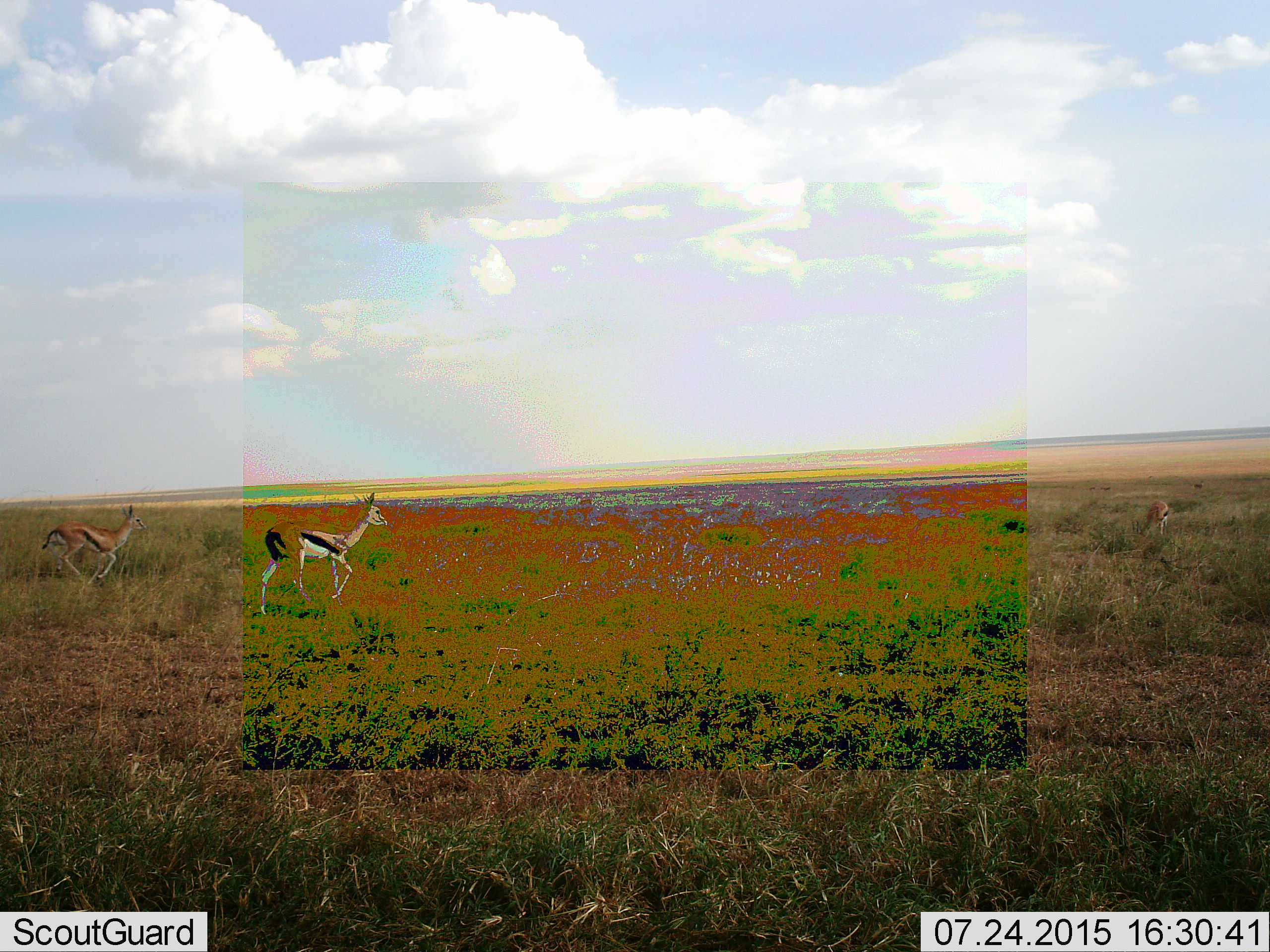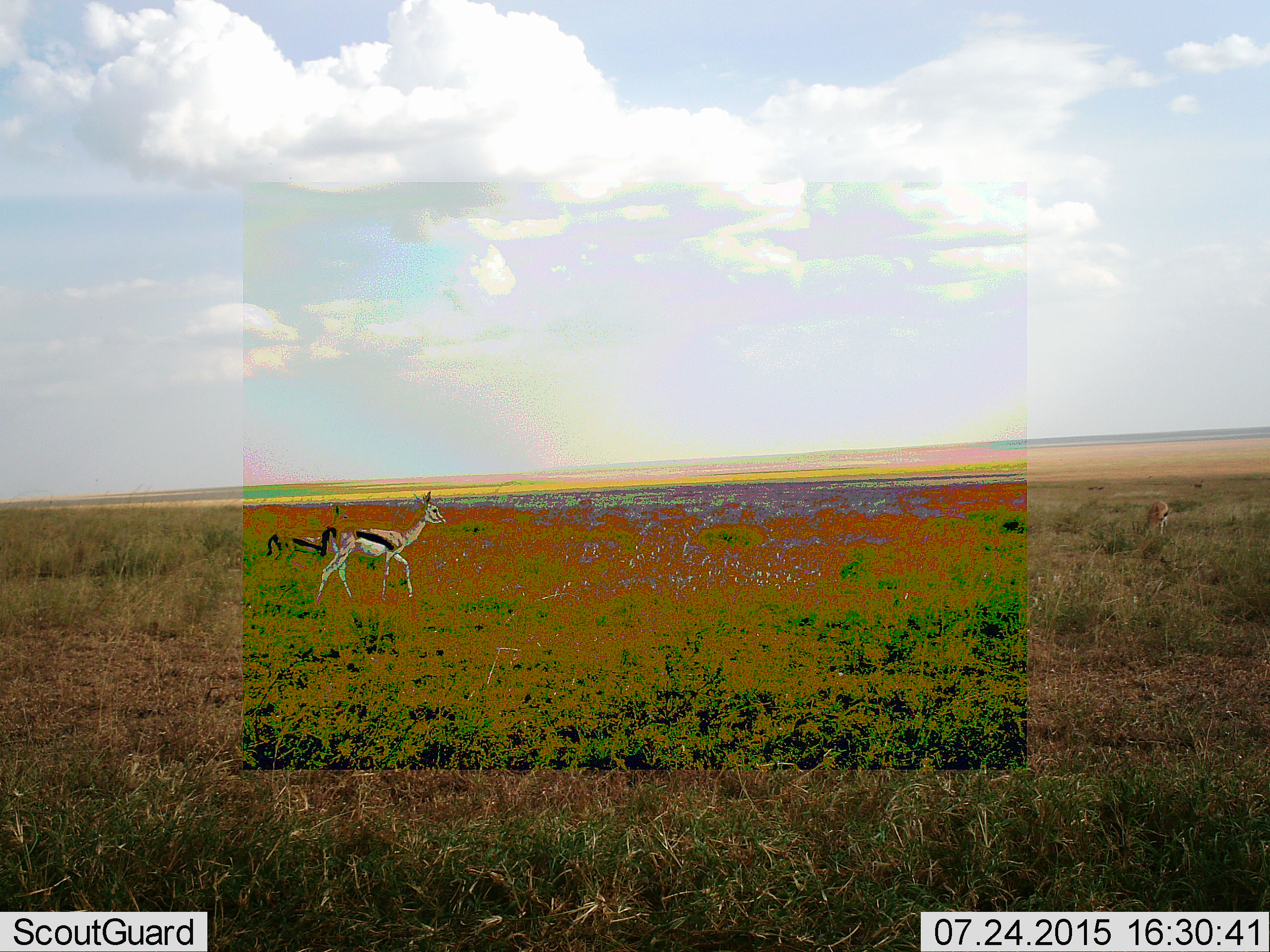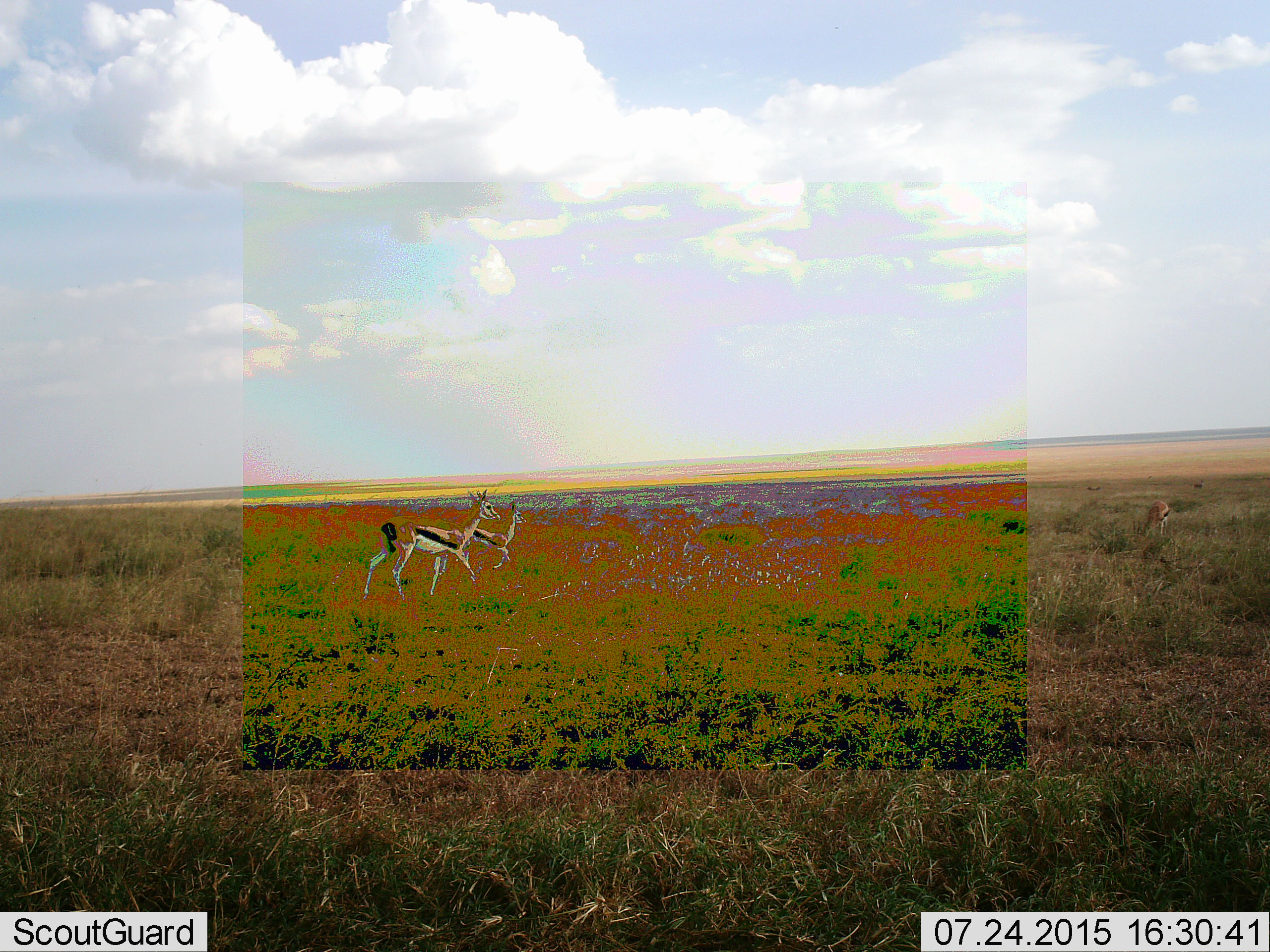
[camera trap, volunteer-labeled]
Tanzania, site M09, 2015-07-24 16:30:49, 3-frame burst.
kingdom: Animalia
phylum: Chordata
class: Mammalia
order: Artiodactyla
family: Bovidae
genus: Eudorcas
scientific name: Eudorcas thomsonii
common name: thomson's gazelle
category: gazellethomsons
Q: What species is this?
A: Gazellethomsons (thomson's gazelle) (Eudorcas thomsonii).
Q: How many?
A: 3.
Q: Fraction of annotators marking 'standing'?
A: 38%.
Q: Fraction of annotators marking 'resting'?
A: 0%.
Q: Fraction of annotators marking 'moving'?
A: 100%.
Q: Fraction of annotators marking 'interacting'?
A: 0%.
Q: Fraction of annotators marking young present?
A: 12%.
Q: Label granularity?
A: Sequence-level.